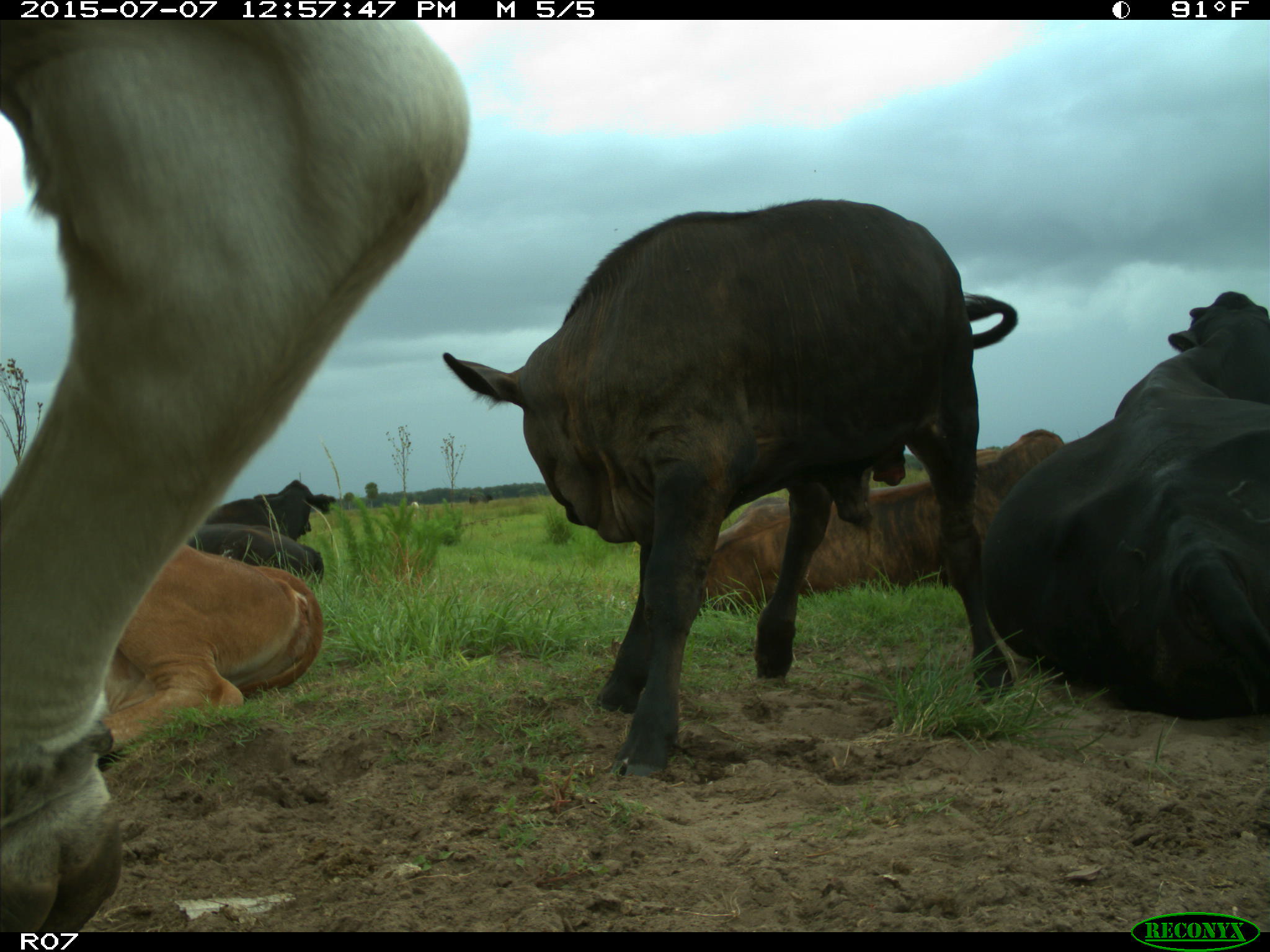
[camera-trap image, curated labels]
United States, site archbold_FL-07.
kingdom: Animalia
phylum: Chordata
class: Mammalia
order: Artiodactyla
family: Bovidae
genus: Bos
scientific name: Bos taurus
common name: domestic cow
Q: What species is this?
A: Bos taurus (domestic cow).